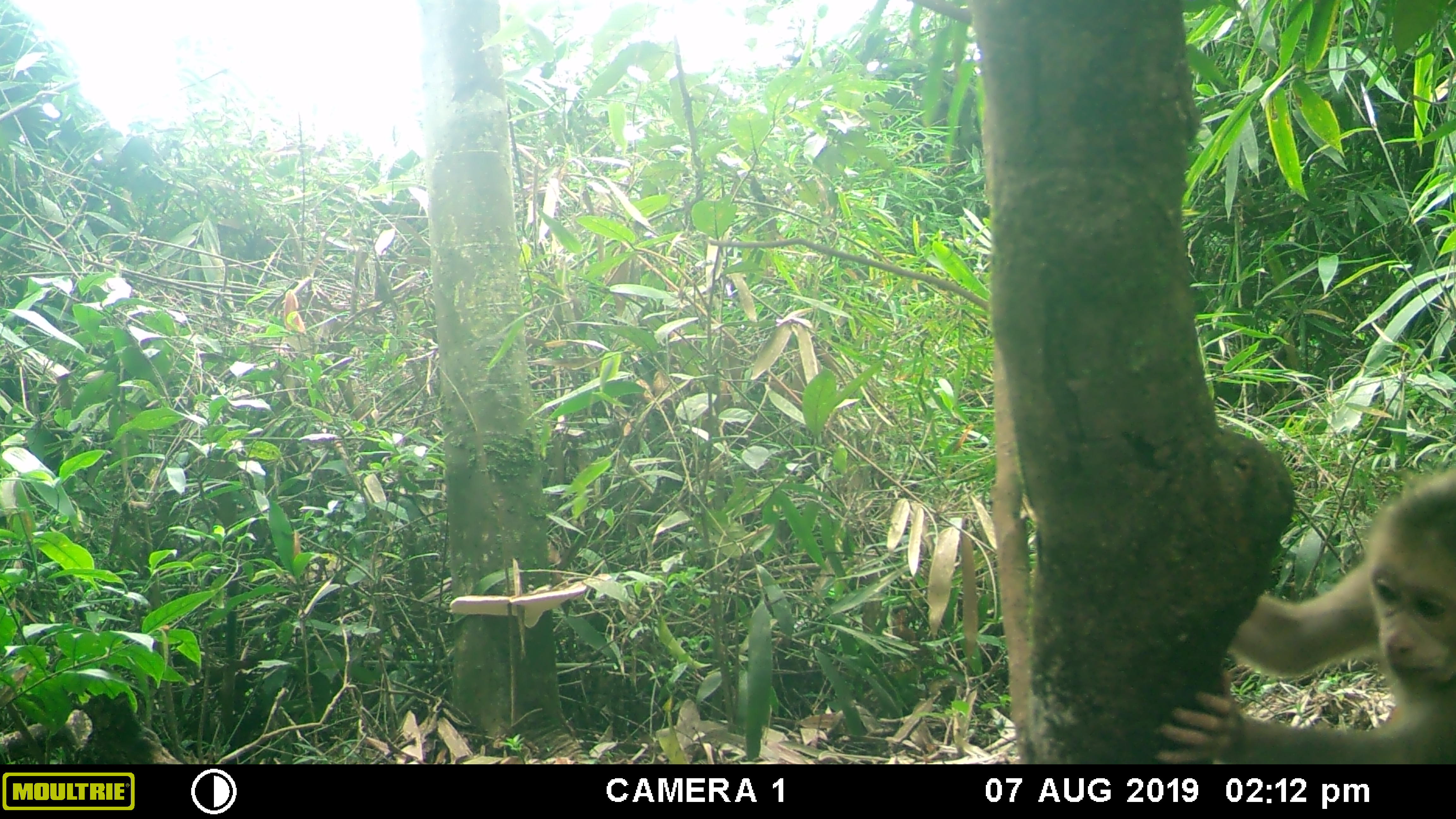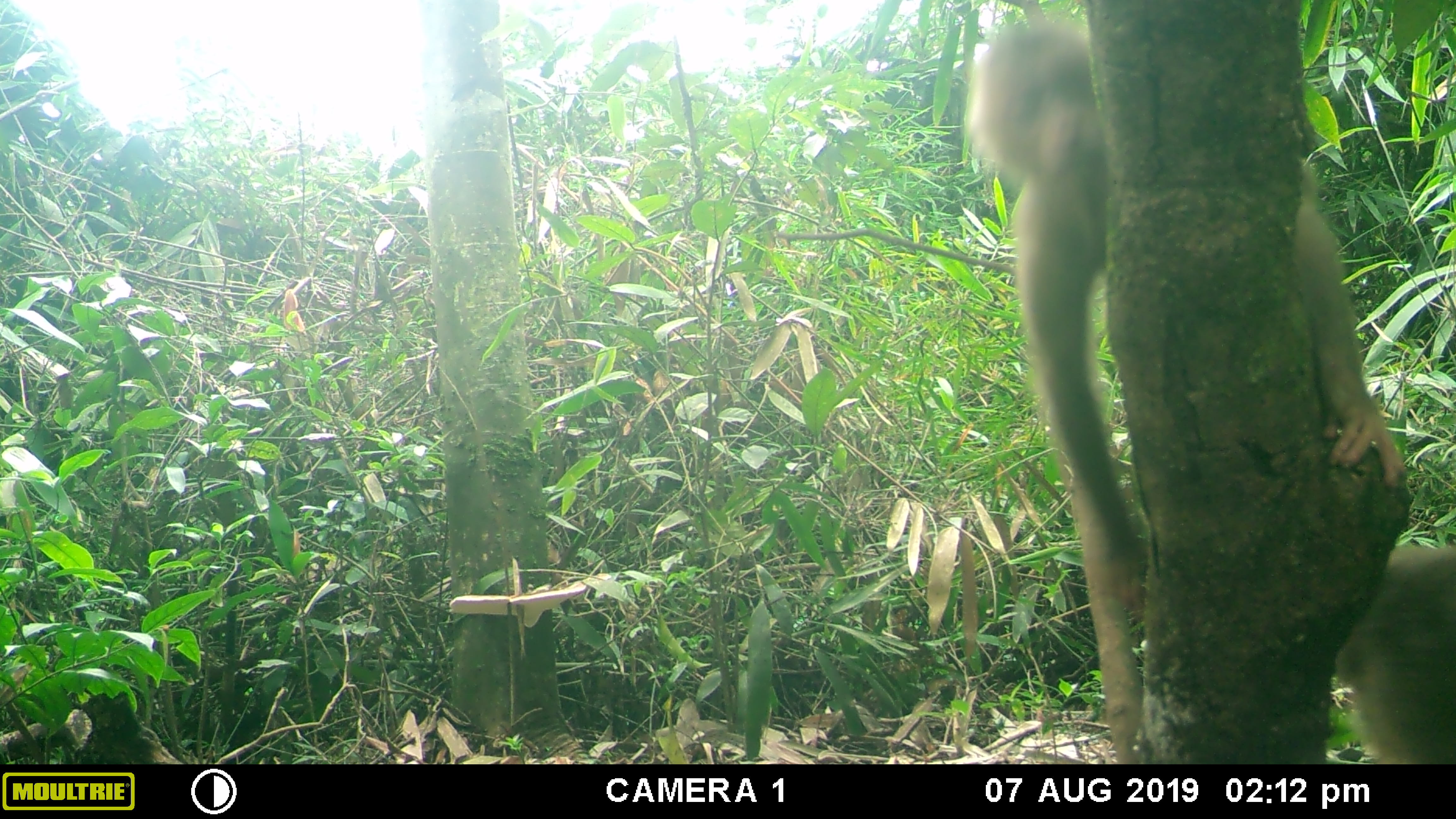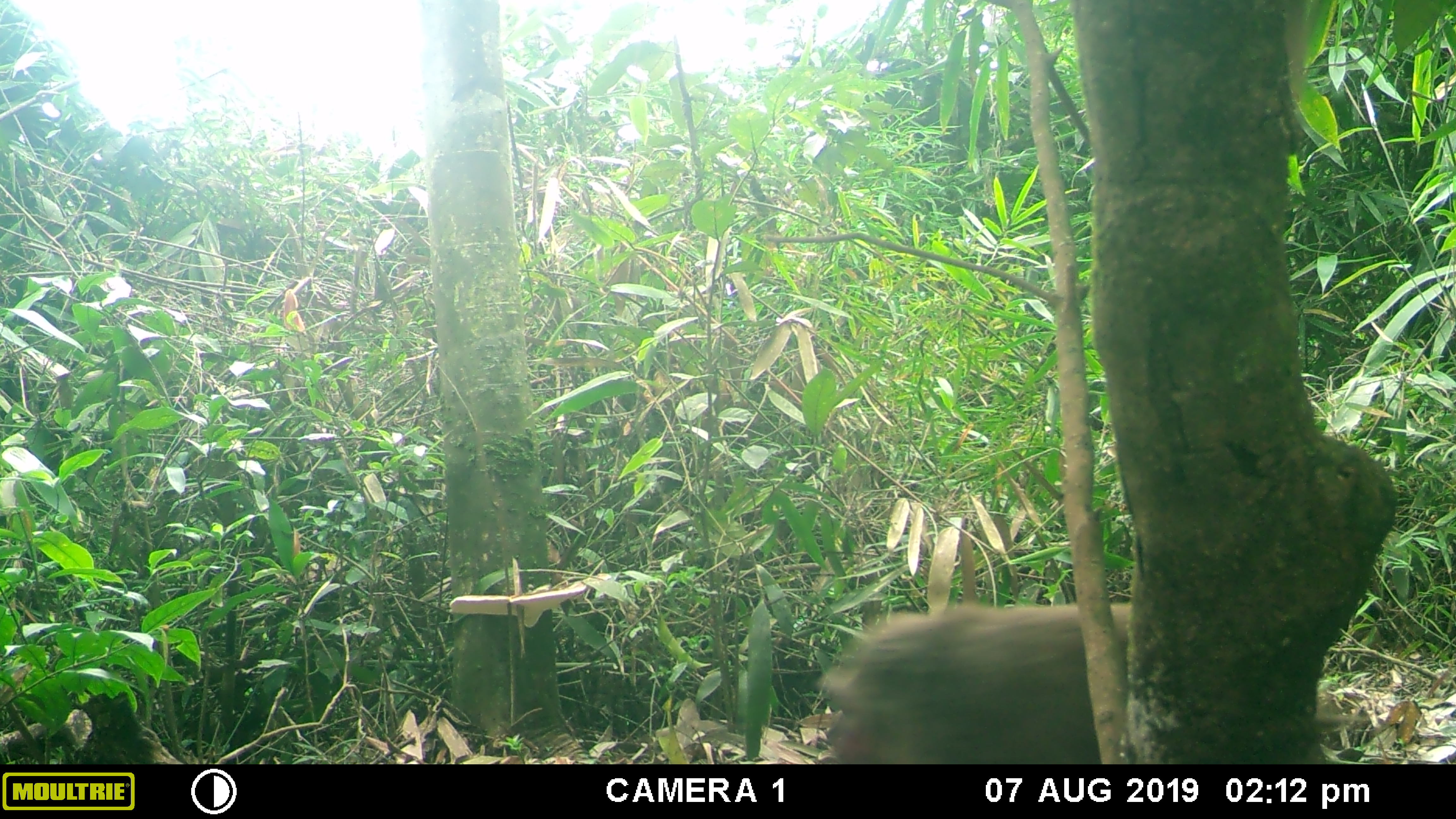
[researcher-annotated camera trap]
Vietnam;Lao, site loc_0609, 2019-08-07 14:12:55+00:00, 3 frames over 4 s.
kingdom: Animalia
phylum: Chordata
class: Mammalia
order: Primates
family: Cercopithecidae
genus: Macaca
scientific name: Macaca arctoides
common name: stump-tailed macaque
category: stump tailed macaque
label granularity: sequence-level